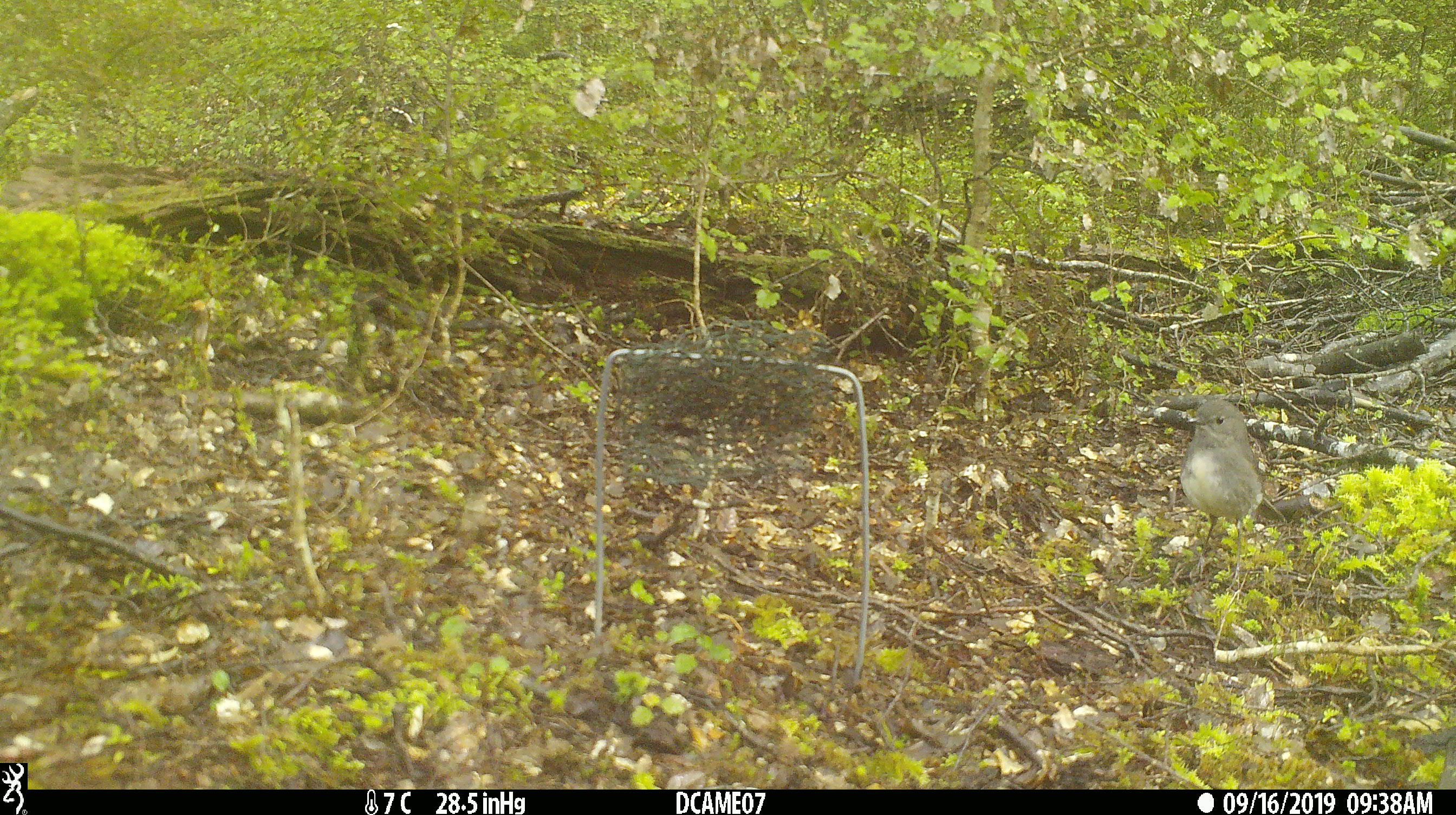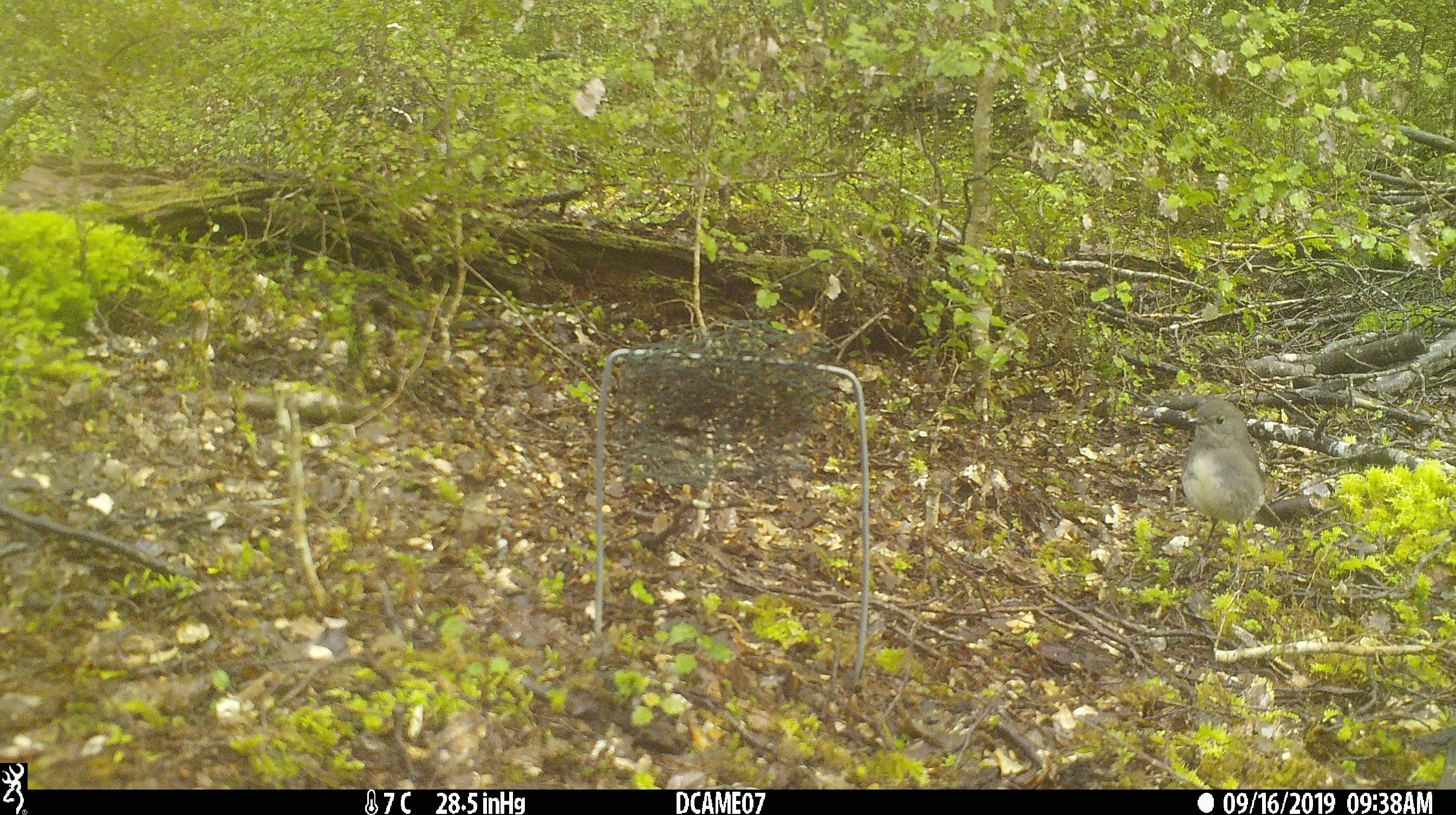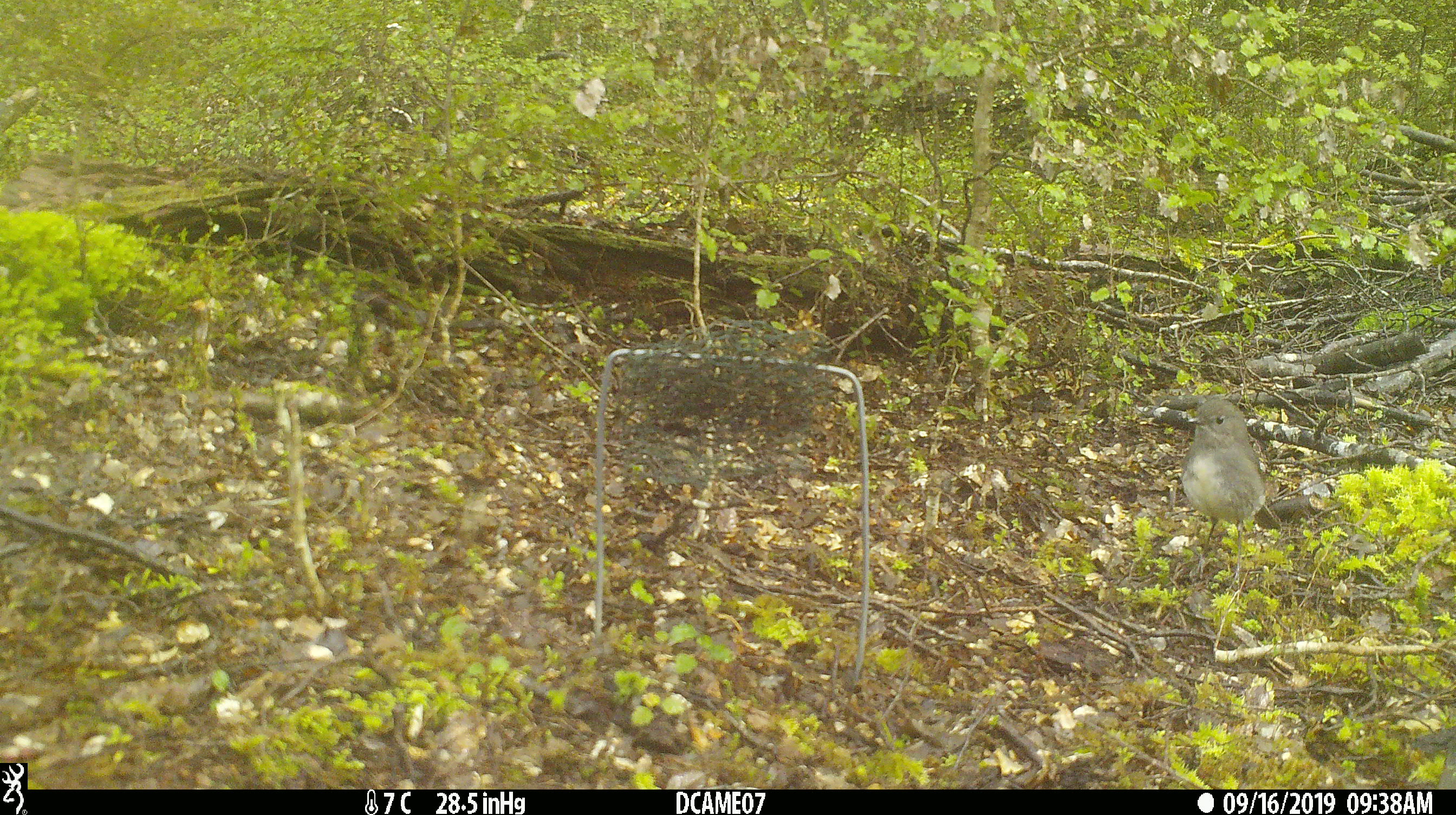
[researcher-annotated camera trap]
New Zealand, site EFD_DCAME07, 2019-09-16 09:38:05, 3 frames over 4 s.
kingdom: Animalia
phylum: Chordata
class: Aves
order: Passeriformes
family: Petroicidae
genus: Petroica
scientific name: Petroica australis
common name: new zealand robin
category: robin